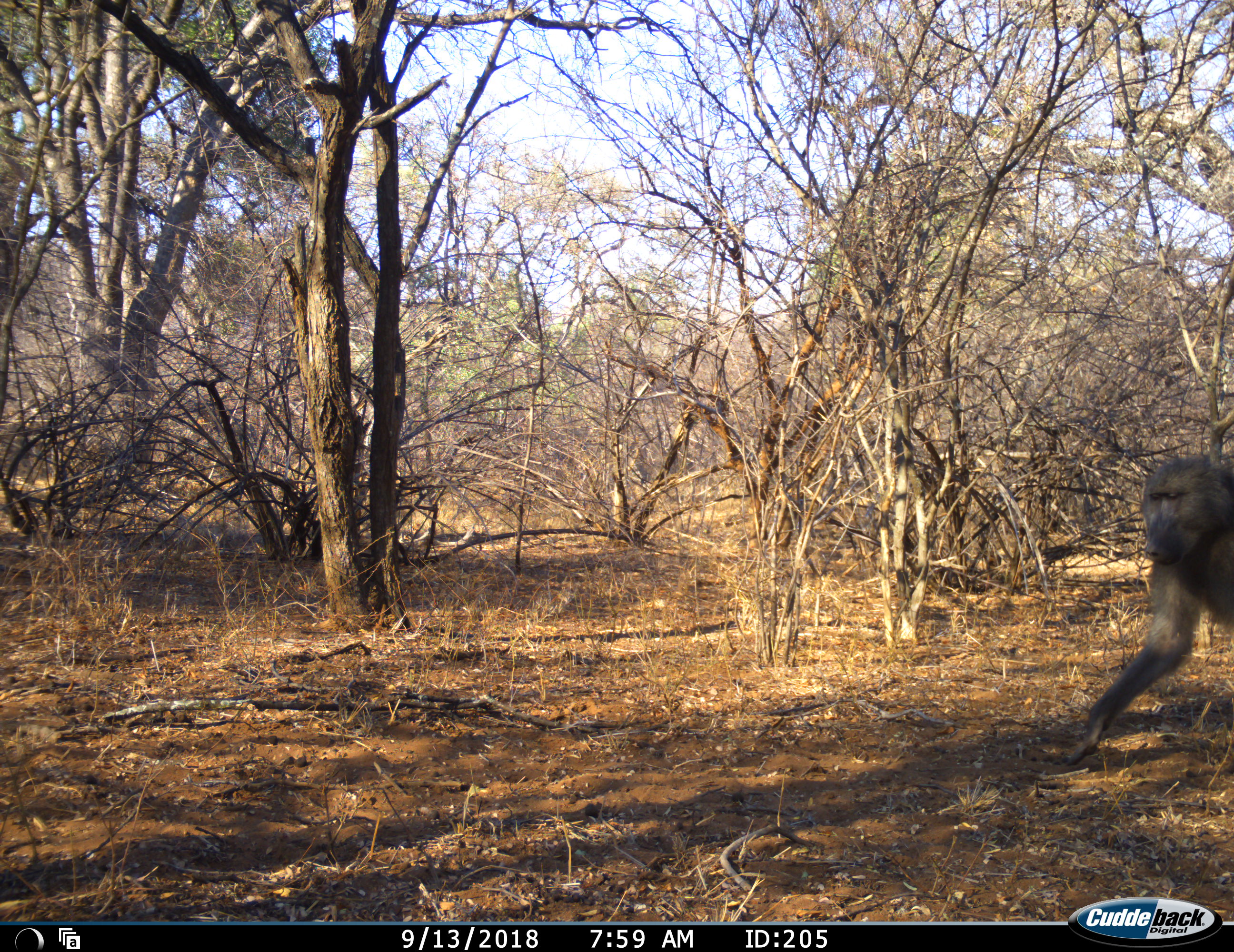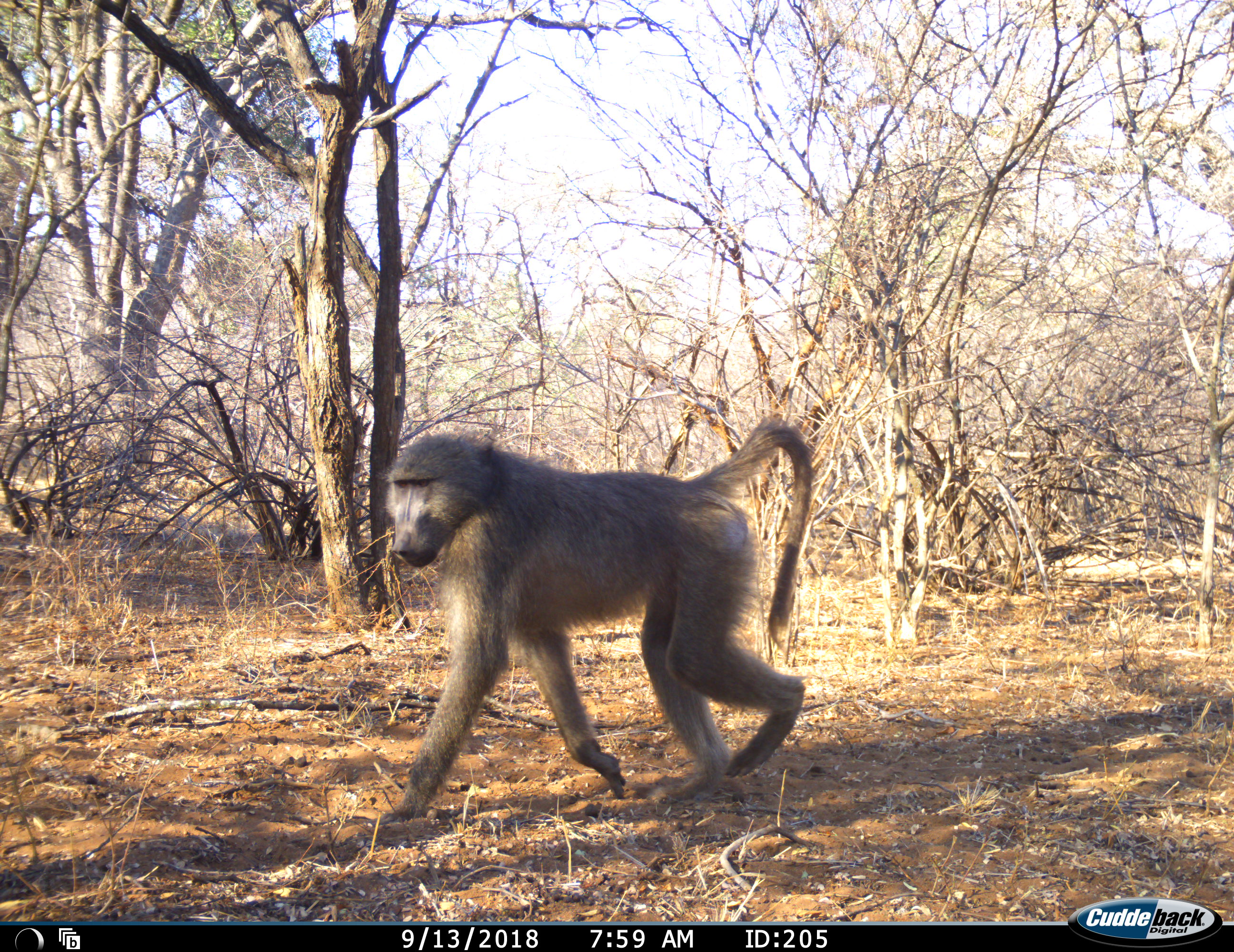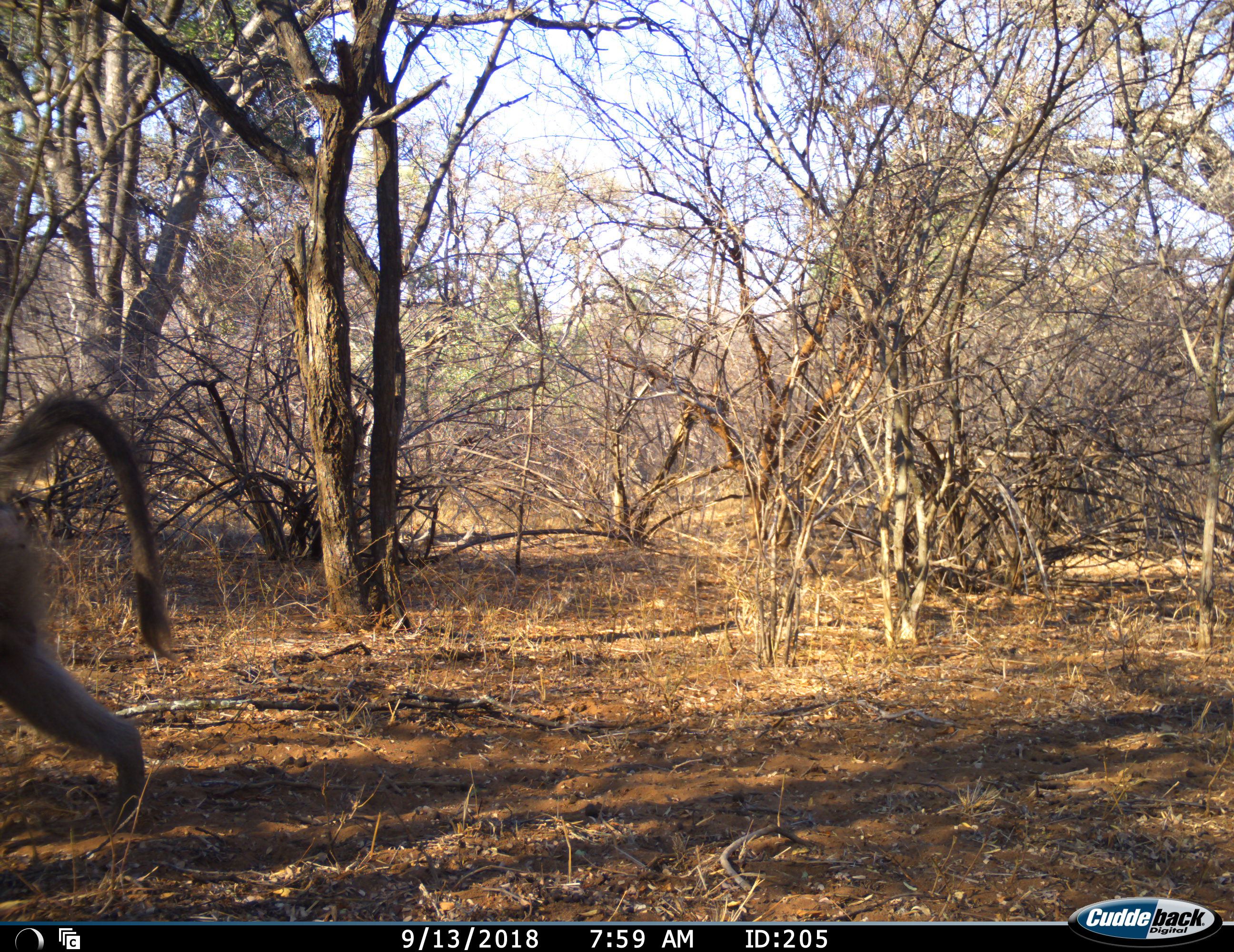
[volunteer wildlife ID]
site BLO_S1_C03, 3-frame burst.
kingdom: Animalia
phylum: Chordata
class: Mammalia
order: Primates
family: Cercopithecidae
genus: Papio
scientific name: Papio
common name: baboon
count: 1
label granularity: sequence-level